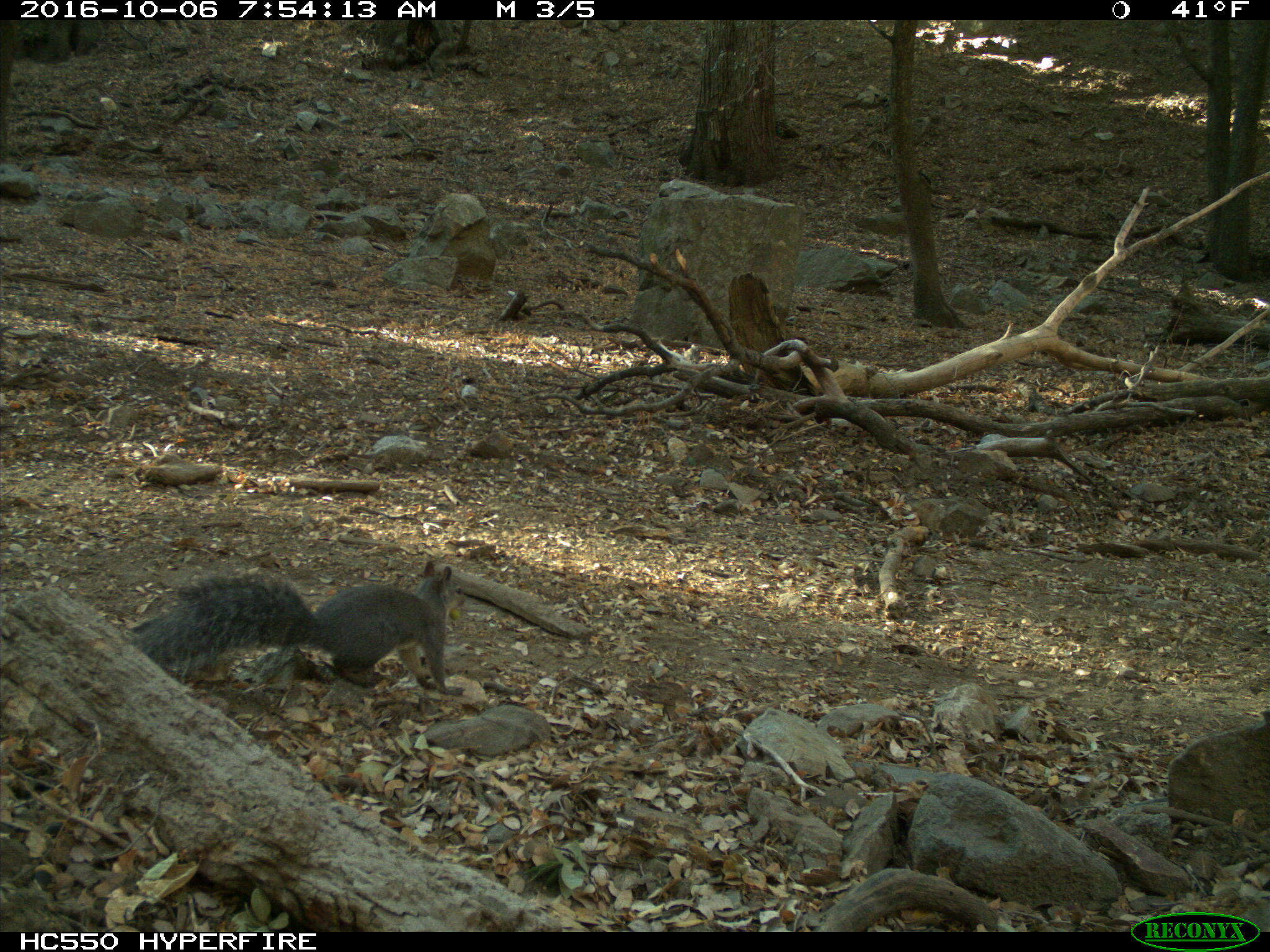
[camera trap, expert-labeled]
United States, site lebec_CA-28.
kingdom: Animalia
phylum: Chordata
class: Mammalia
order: Rodentia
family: Sciuridae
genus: Sciurus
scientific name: Sciurus carolinensis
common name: eastern gray squirrel